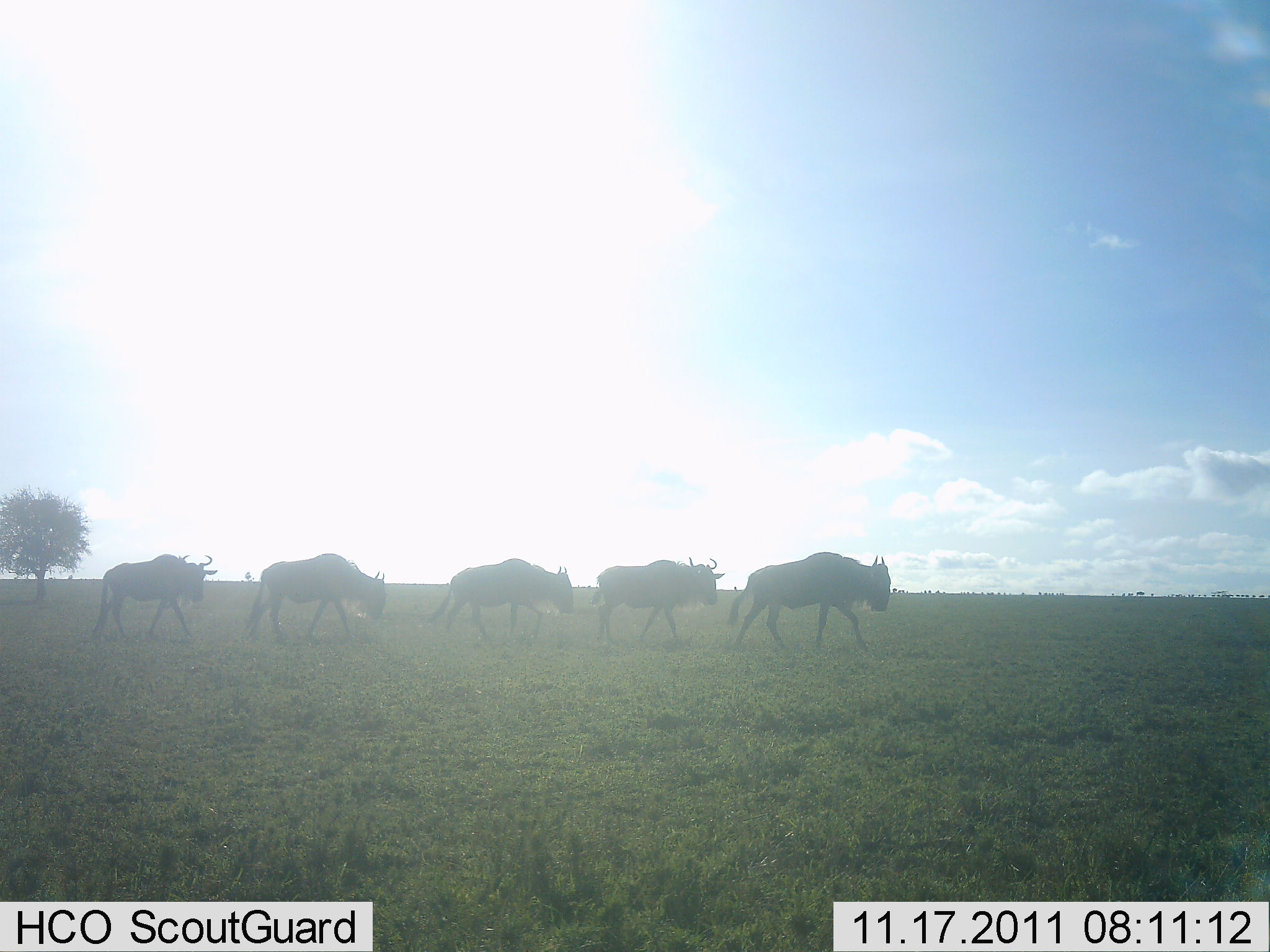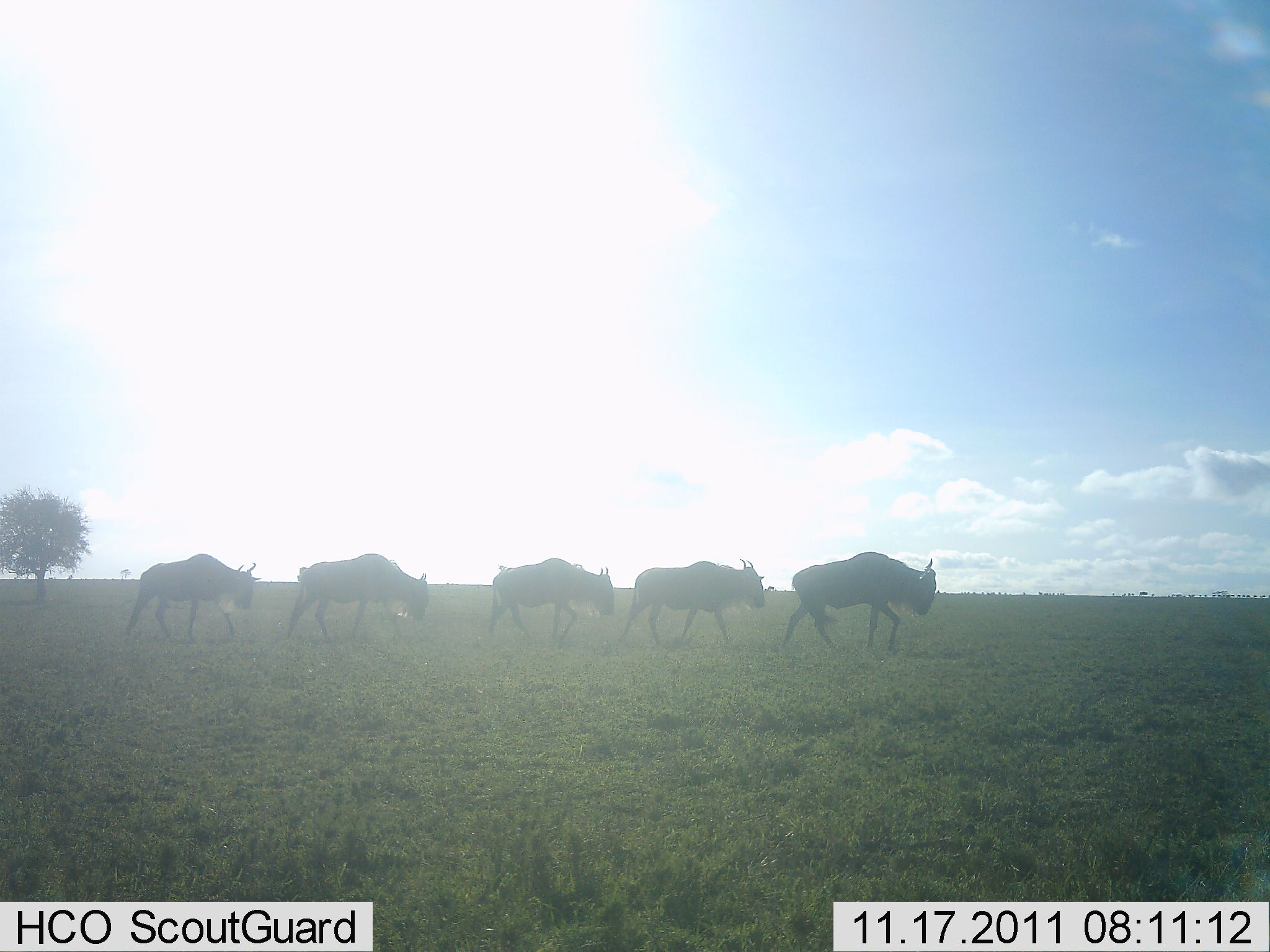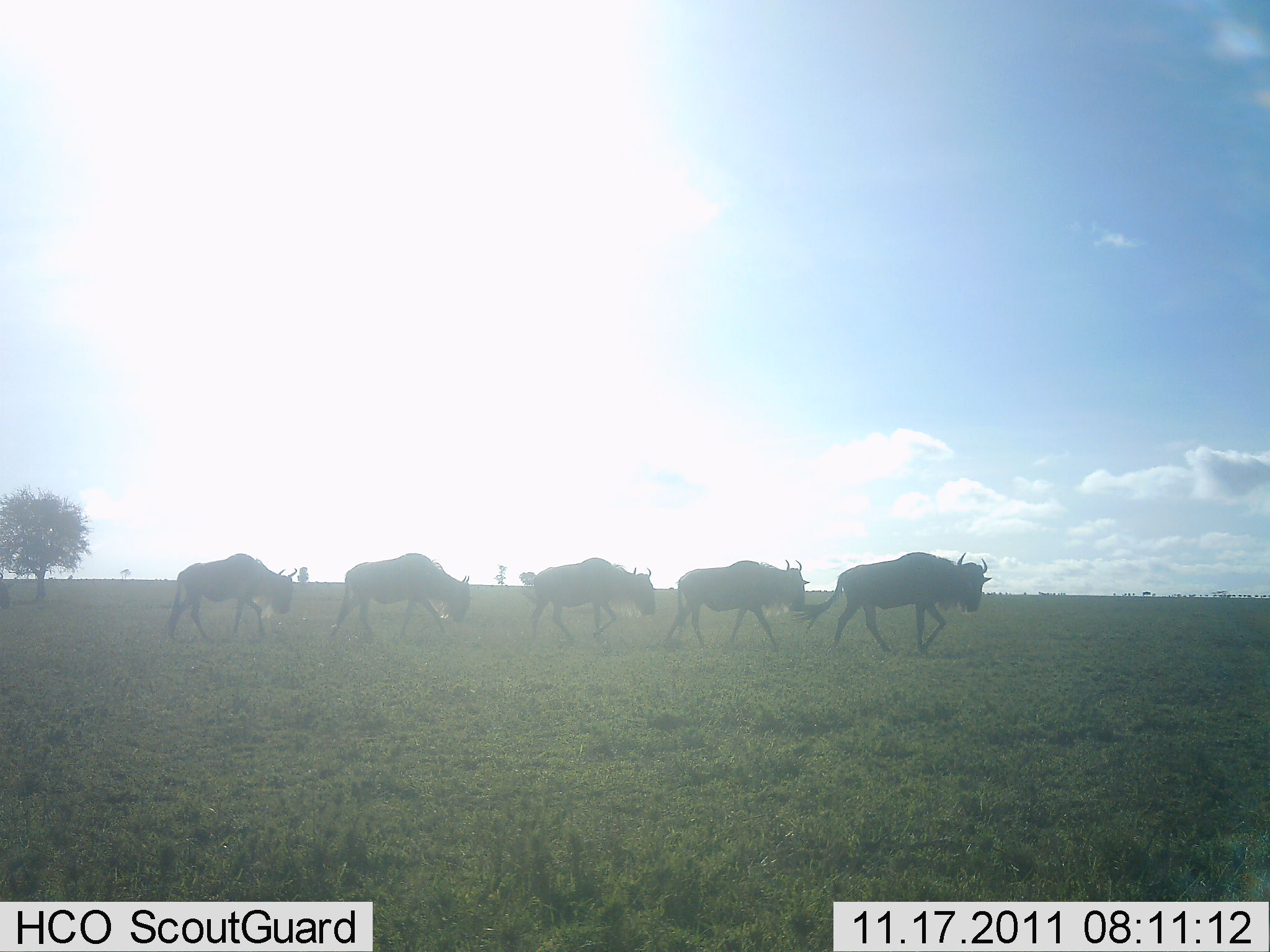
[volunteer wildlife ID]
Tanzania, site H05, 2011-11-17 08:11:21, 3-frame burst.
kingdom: Animalia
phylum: Chordata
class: Mammalia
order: Artiodactyla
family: Bovidae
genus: Connochaetes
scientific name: Connochaetes taurinus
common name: blue wildebeest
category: wildebeest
Wildebeest (blue wildebeest) (Connochaetes taurinus), count 5. Behavior (volunteer vote fractions): standing 0%, resting 0%, moving 100%, interacting 0%. Young present (vote fraction): 0%. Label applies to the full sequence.